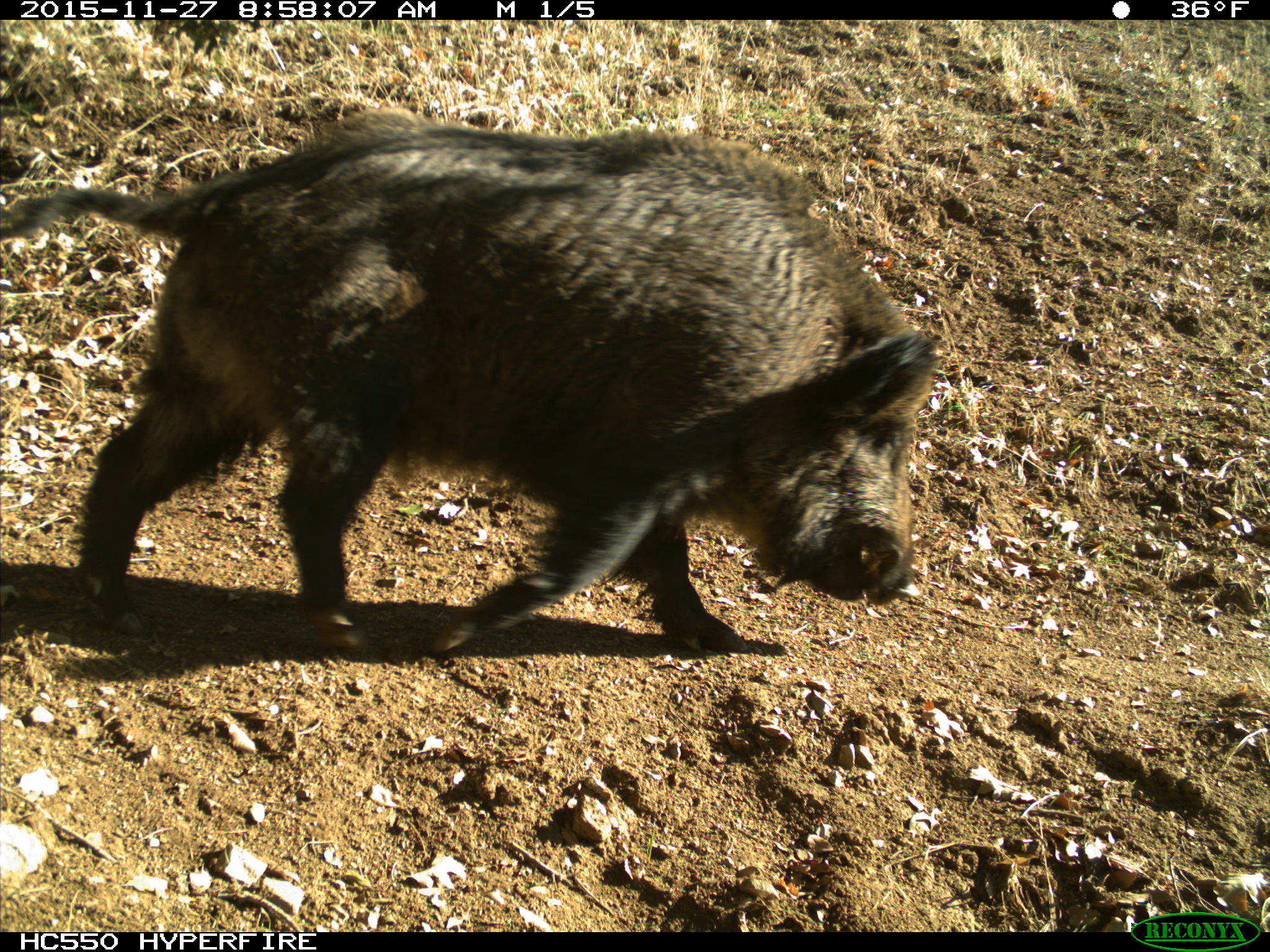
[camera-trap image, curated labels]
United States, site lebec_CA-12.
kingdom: Animalia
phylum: Chordata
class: Mammalia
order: Artiodactyla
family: Suidae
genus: Sus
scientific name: Sus scrofa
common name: wild boar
Sus scrofa (wild boar).